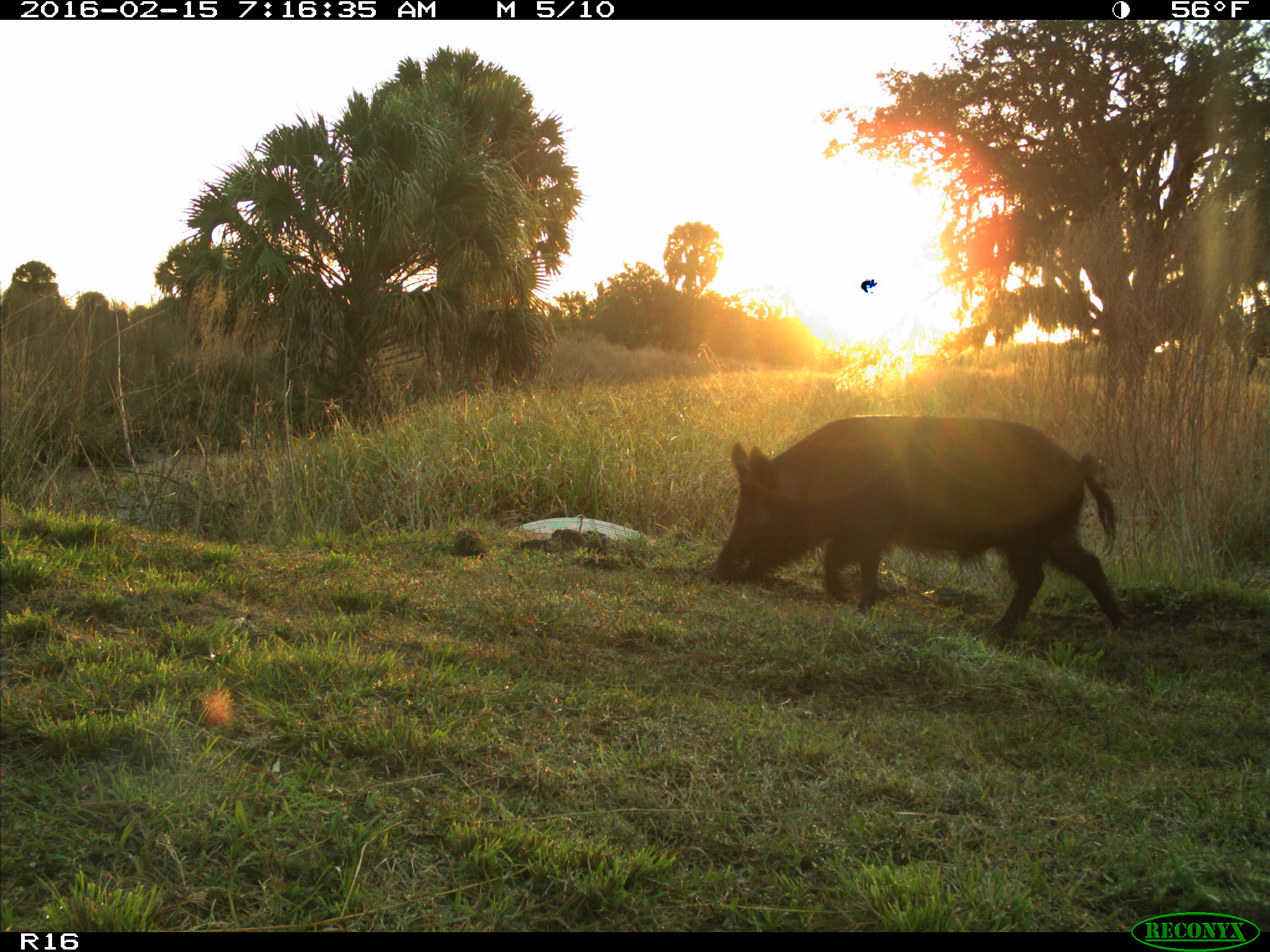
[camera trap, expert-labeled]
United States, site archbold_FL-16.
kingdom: Animalia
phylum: Chordata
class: Mammalia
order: Artiodactyla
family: Suidae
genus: Sus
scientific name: Sus scrofa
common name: wild boar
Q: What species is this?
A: Sus scrofa (wild boar).